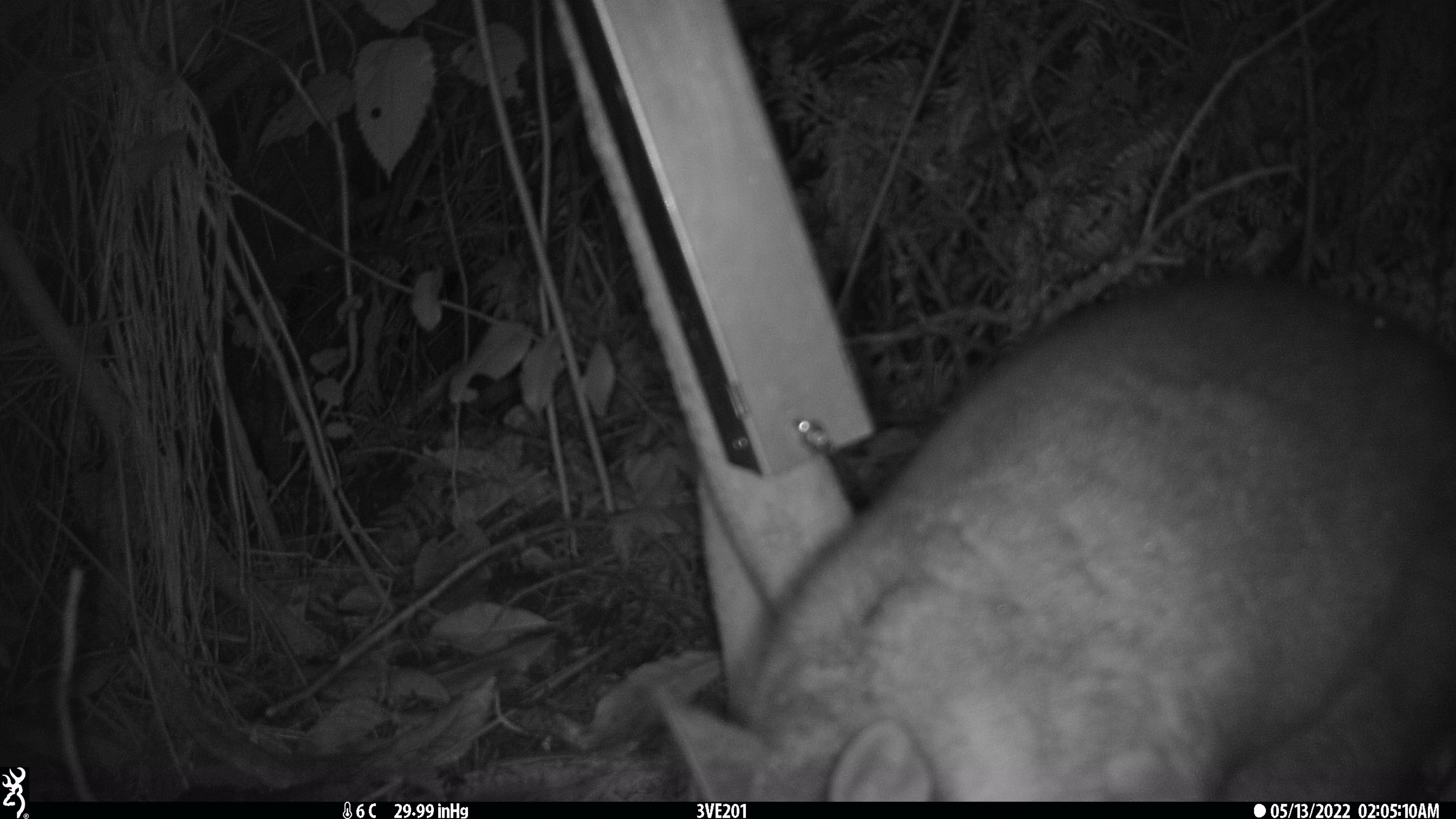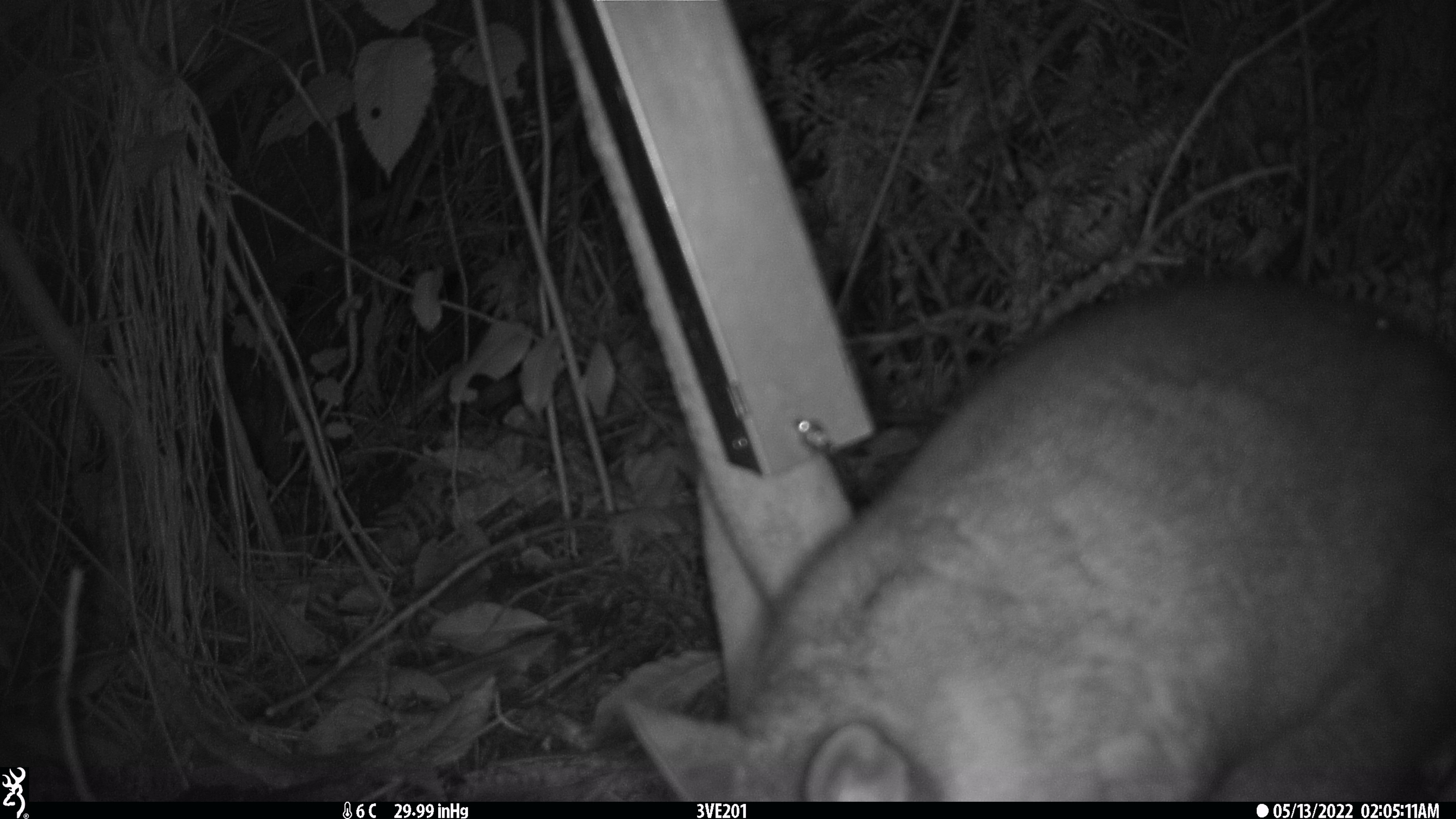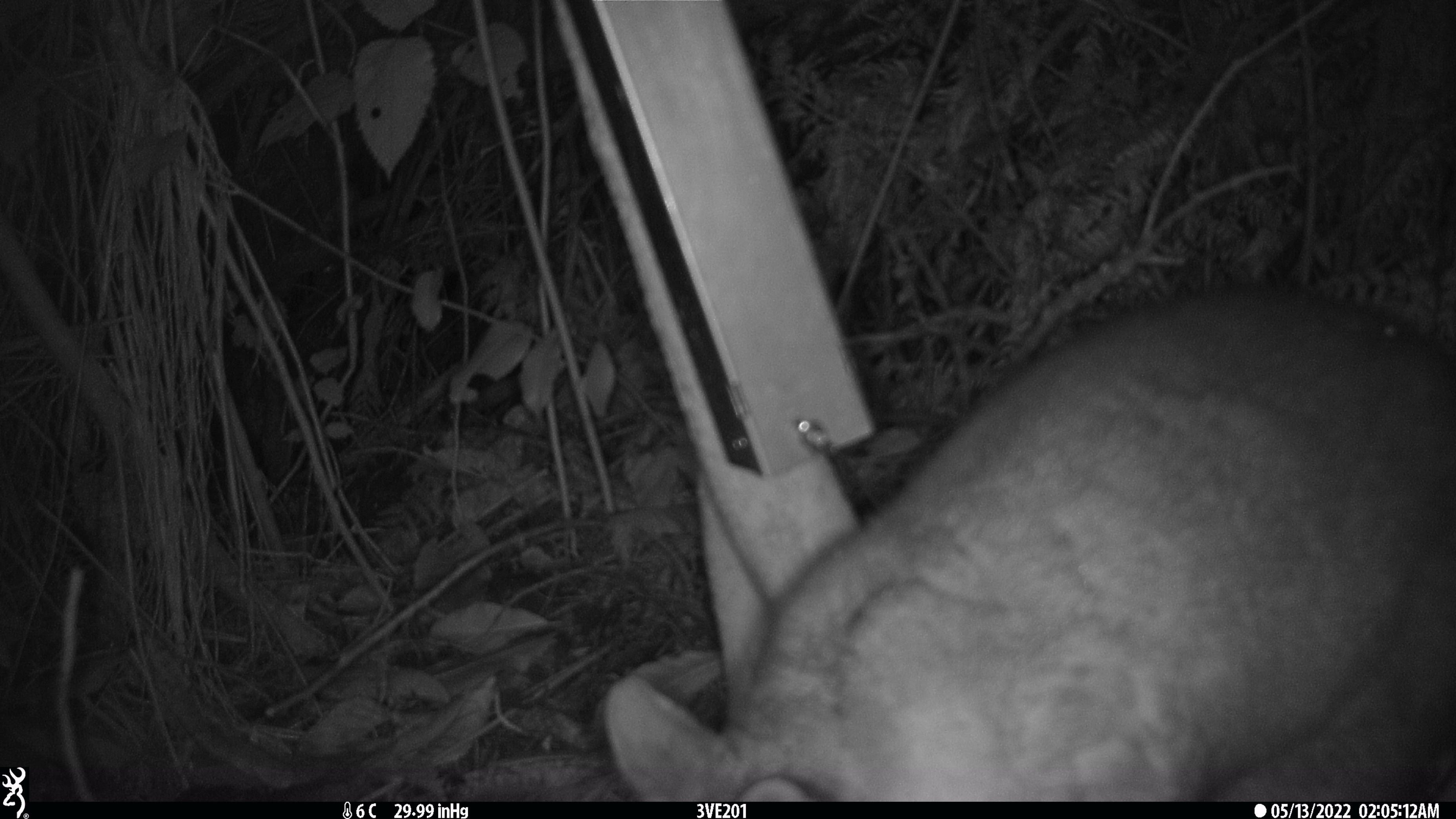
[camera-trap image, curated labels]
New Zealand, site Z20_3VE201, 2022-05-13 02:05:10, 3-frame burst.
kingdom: Animalia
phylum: Chordata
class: Mammalia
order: Diprotodontia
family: Phalangeridae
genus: Trichosurus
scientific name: Trichosurus vulpecula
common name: common brushtail possum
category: possum